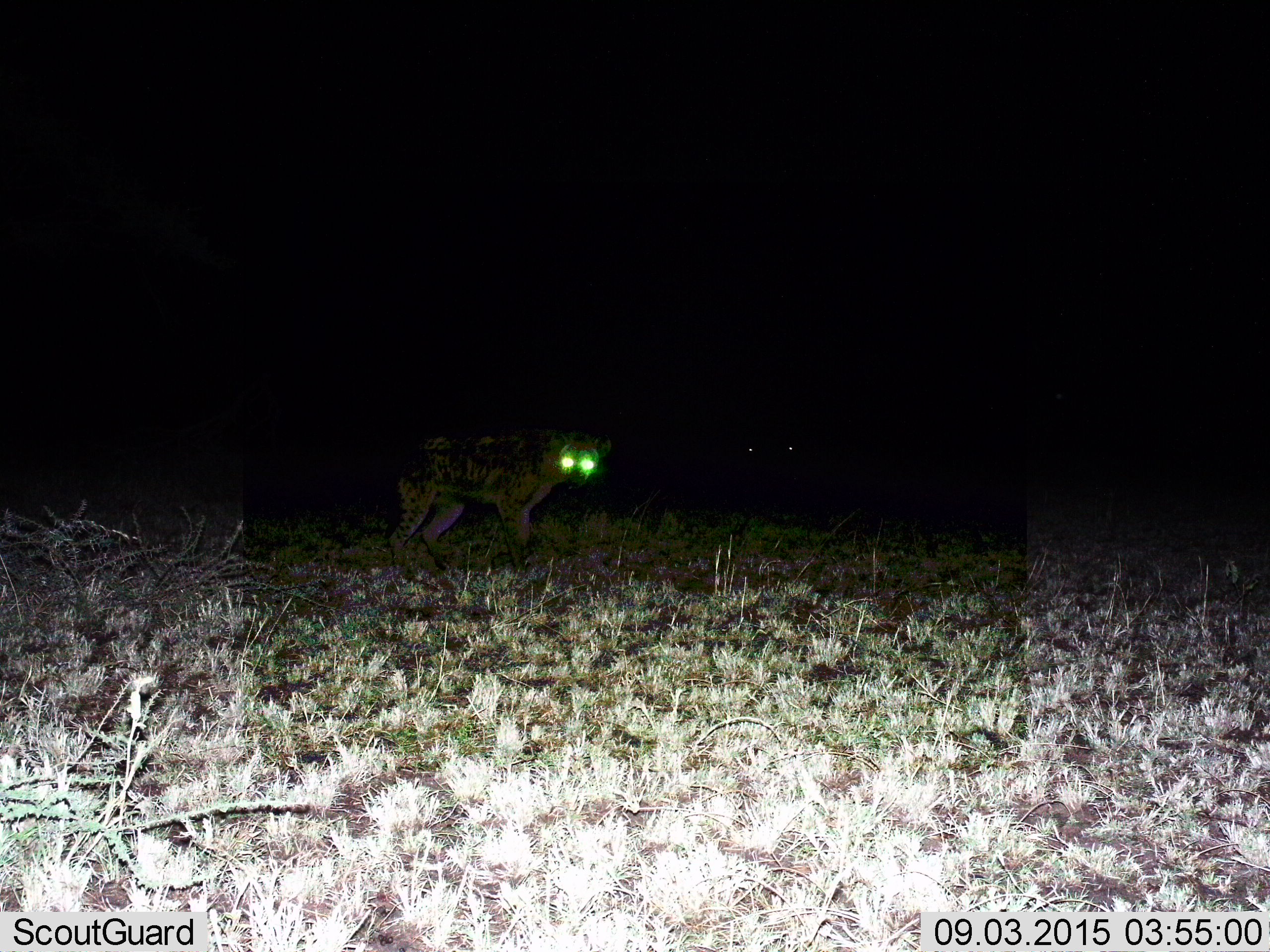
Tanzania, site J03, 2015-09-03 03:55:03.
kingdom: Animalia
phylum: Chordata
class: Mammalia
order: Carnivora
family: Hyaenidae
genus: Crocuta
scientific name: Crocuta crocuta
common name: spotted hyena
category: hyenaspotted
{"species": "hyenaspotted (spotted hyena) (Crocuta crocuta)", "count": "1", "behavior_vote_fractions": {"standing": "90%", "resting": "0%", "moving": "10%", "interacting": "0%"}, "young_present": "0%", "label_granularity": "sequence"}